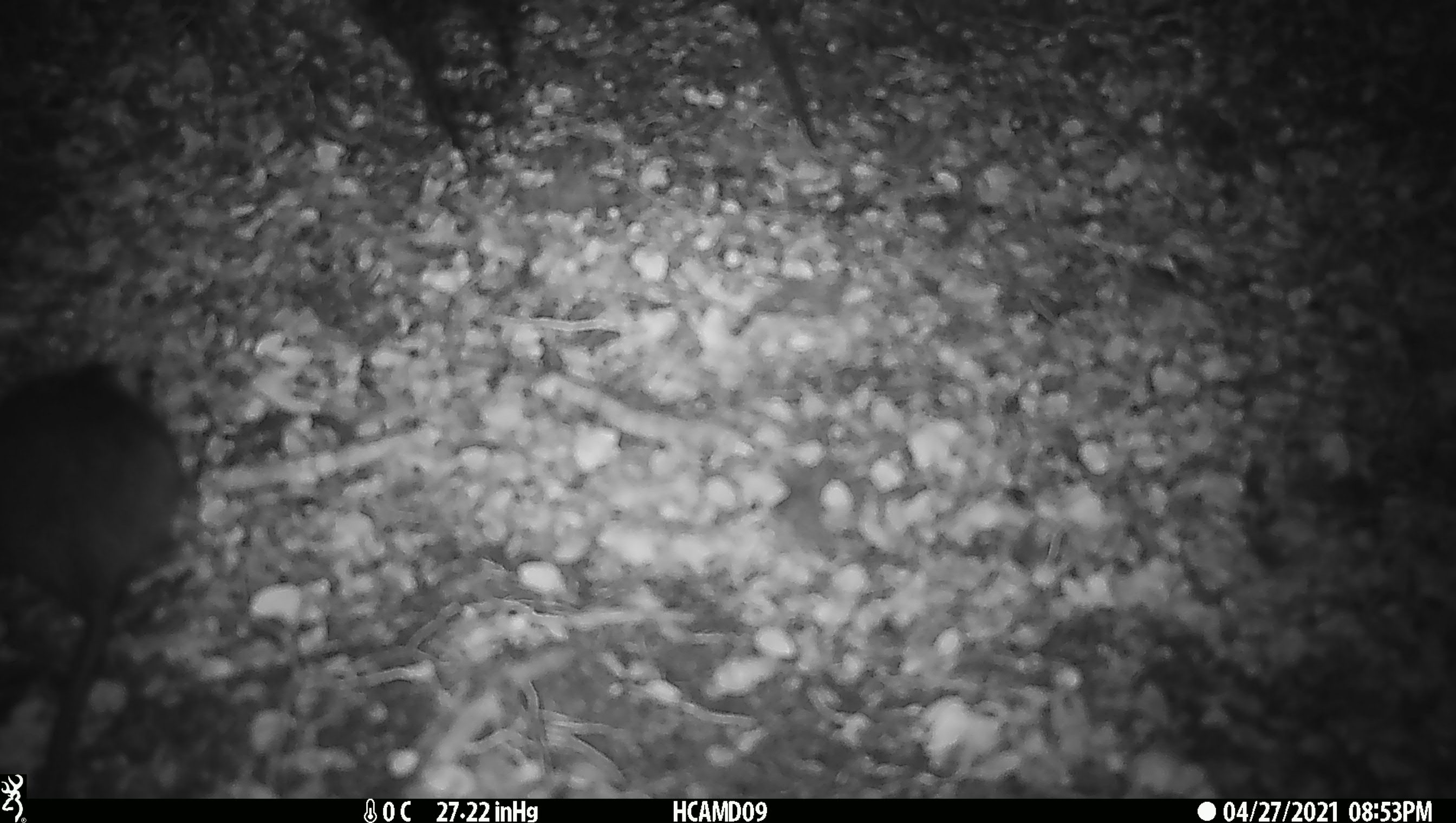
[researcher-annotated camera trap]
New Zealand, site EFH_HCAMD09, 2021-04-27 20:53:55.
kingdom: Animalia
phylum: Chordata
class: Mammalia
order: Rodentia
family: Muridae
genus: Rattus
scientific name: Rattus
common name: rat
Rat (Rattus).